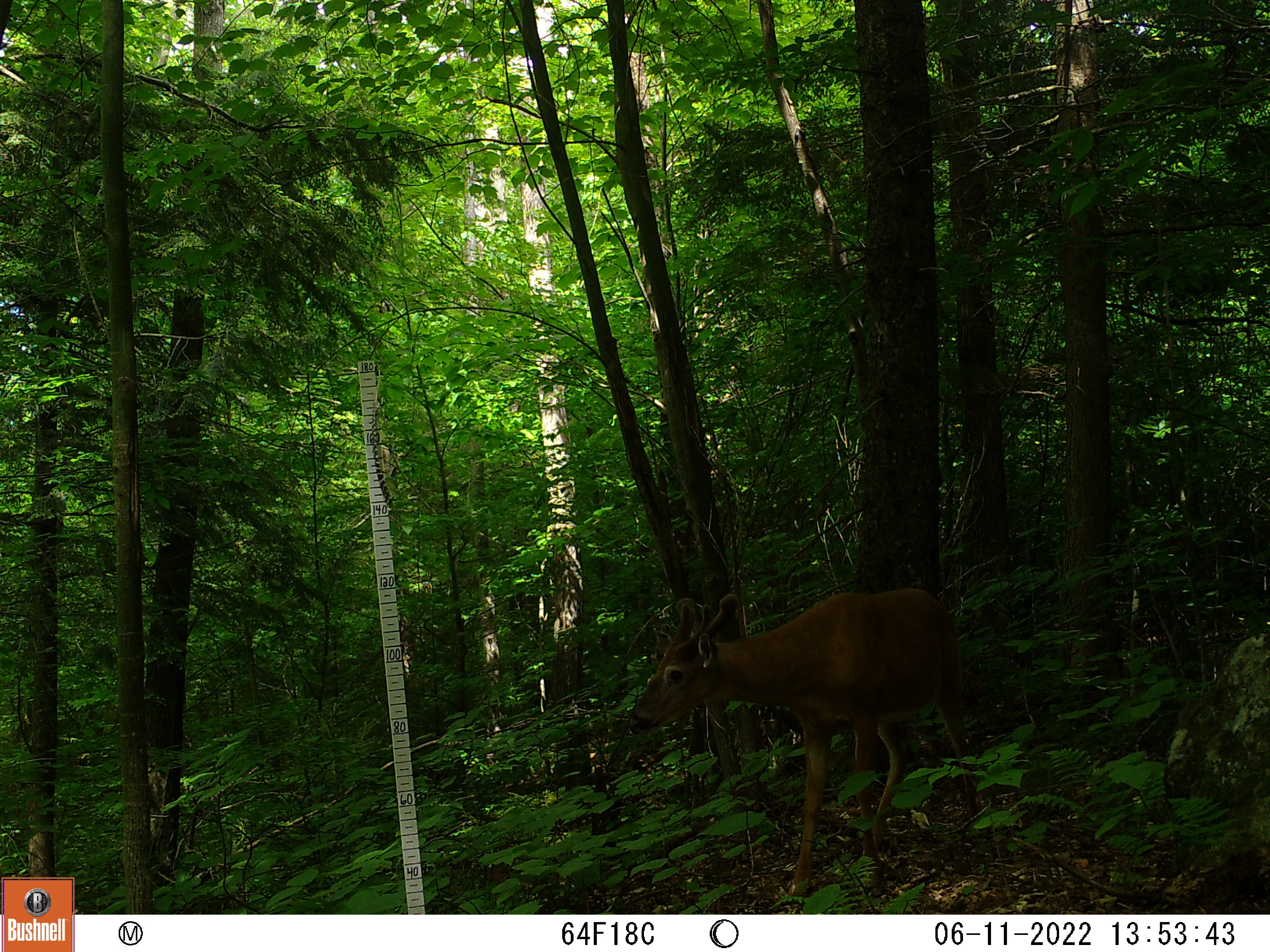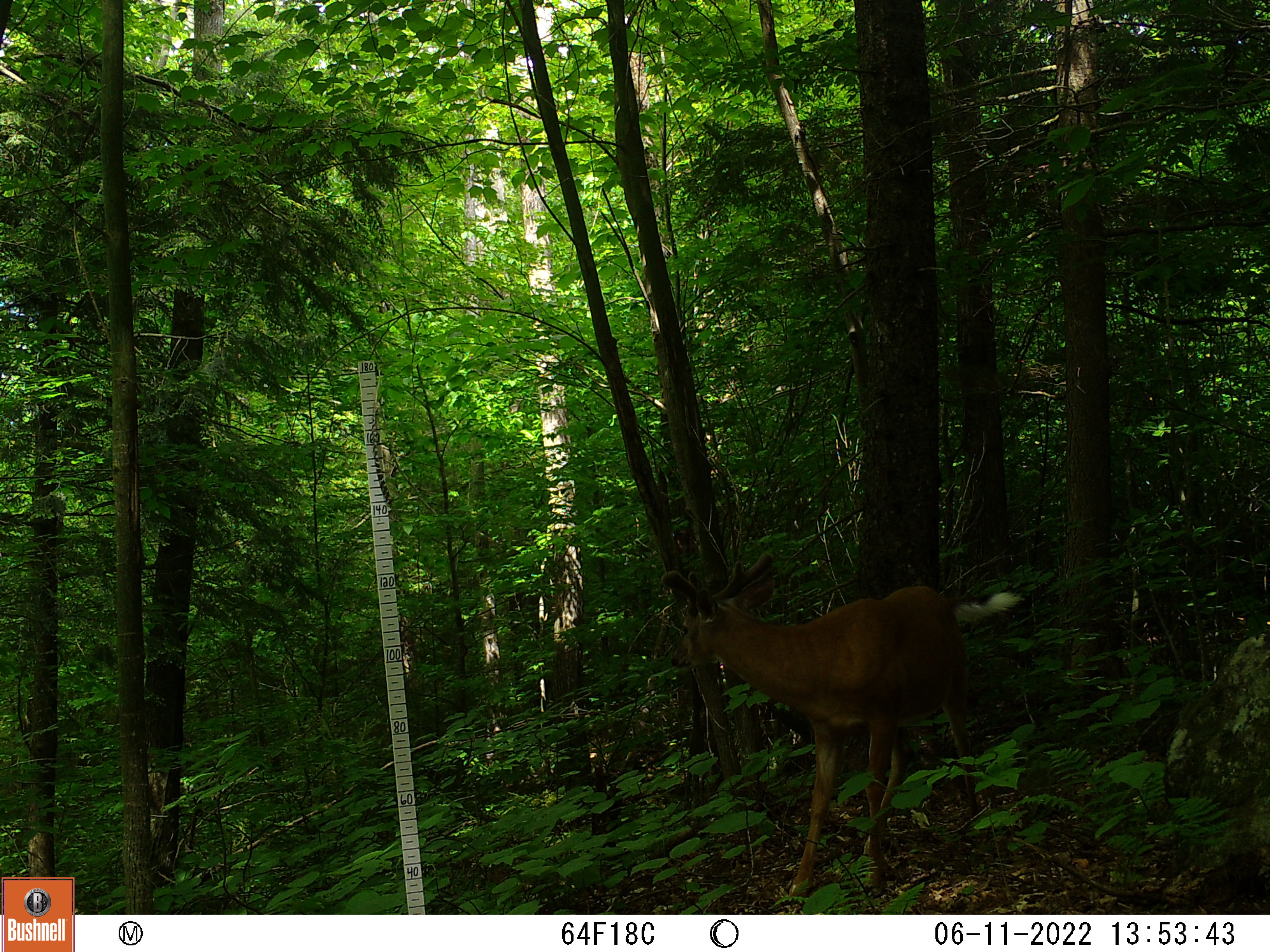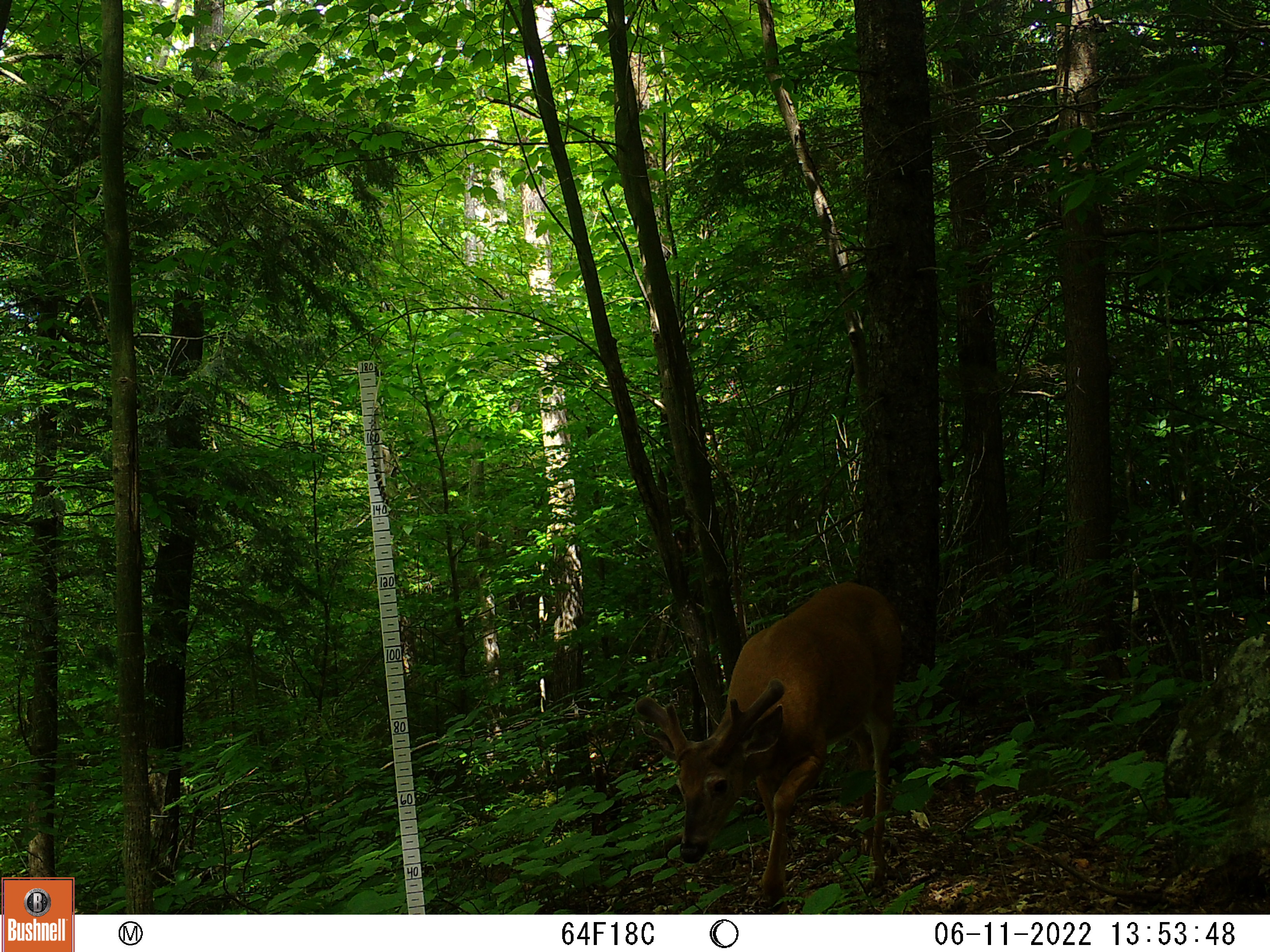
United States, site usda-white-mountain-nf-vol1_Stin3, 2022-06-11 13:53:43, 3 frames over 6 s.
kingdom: Animalia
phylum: Chordata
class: Mammalia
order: Artiodactyla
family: Cervidae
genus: Odocoileus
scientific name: Odocoileus virginianus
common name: white-tailed deer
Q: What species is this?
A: White-tailed deer (Odocoileus virginianus).